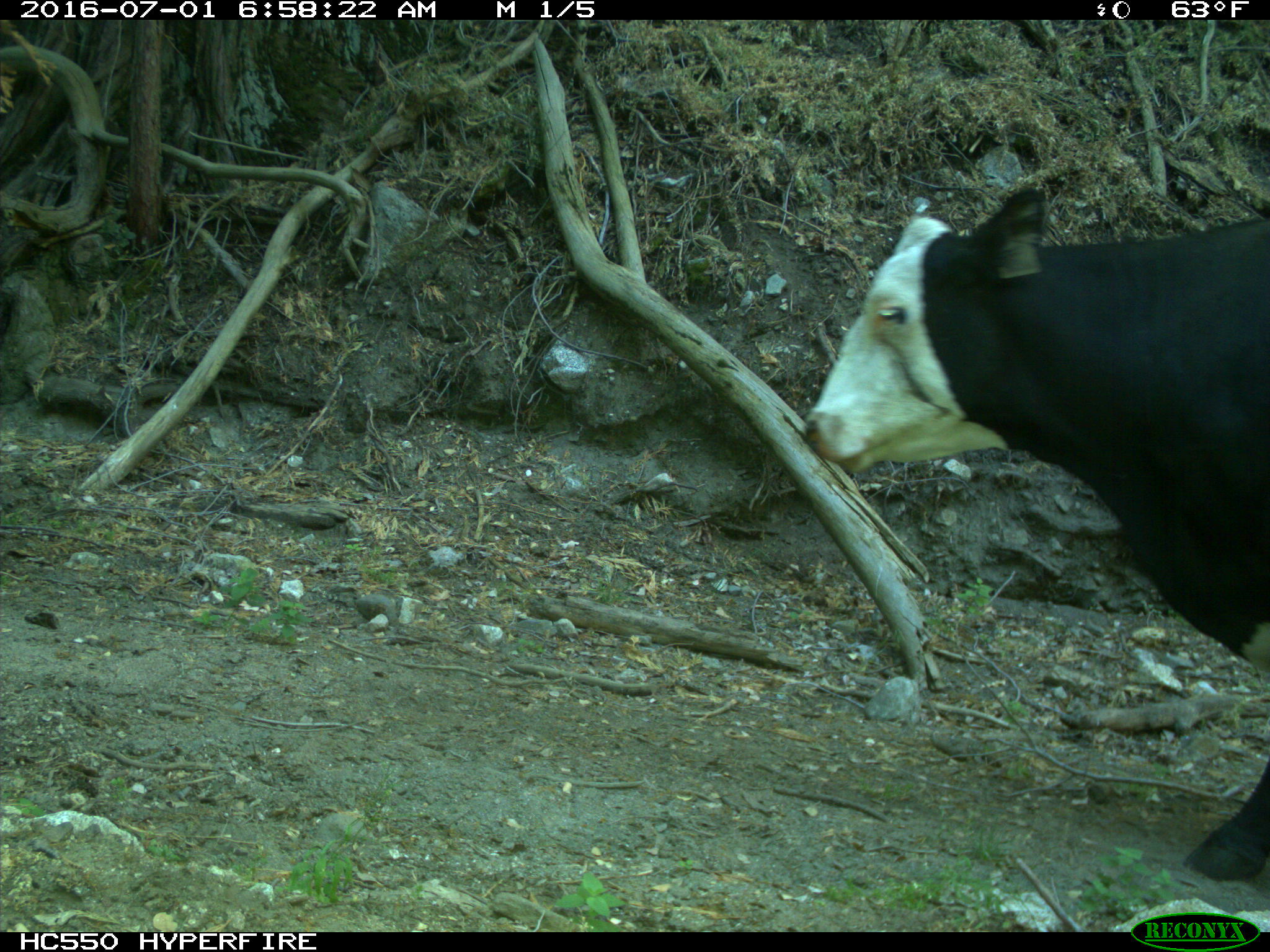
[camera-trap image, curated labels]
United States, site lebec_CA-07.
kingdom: Animalia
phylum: Chordata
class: Mammalia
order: Artiodactyla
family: Bovidae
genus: Bos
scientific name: Bos taurus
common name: domestic cow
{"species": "Bos taurus (domestic cow)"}